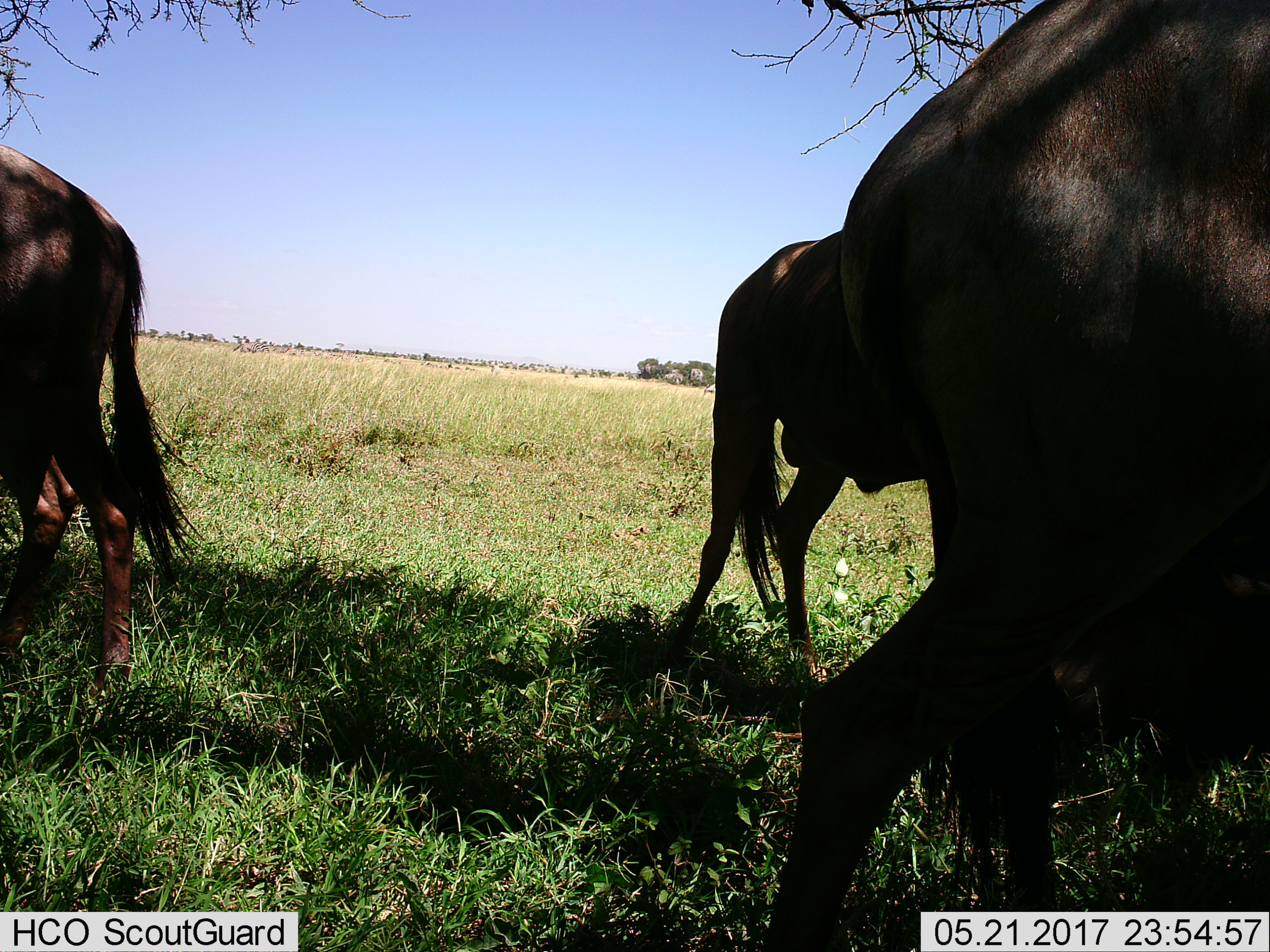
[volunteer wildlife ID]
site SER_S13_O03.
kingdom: Animalia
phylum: Chordata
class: Mammalia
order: Artiodactyla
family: Bovidae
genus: Connochaetes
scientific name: Connochaetes taurinus taurinus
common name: blue wildebeest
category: wildebeestblue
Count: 3.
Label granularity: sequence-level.